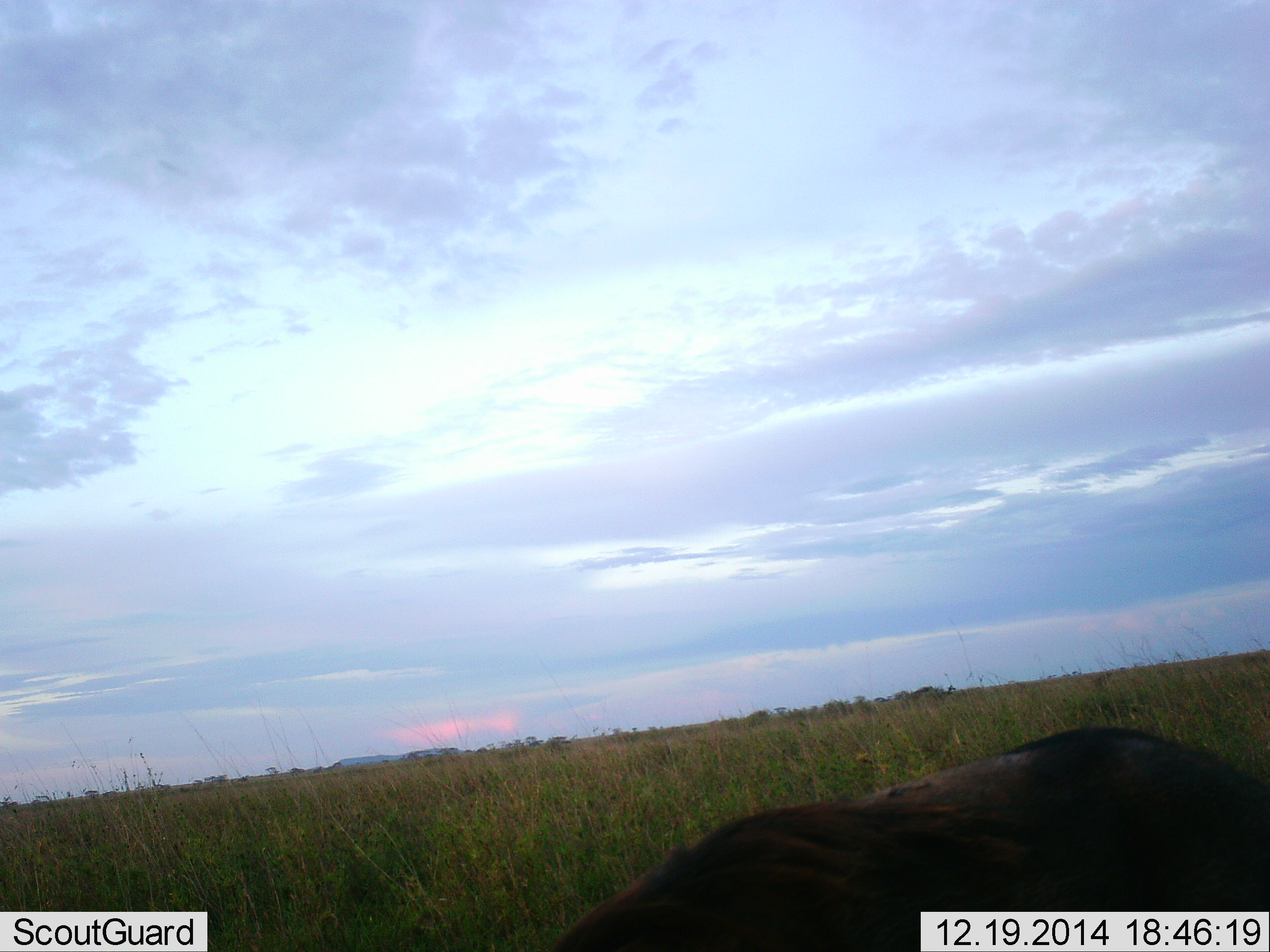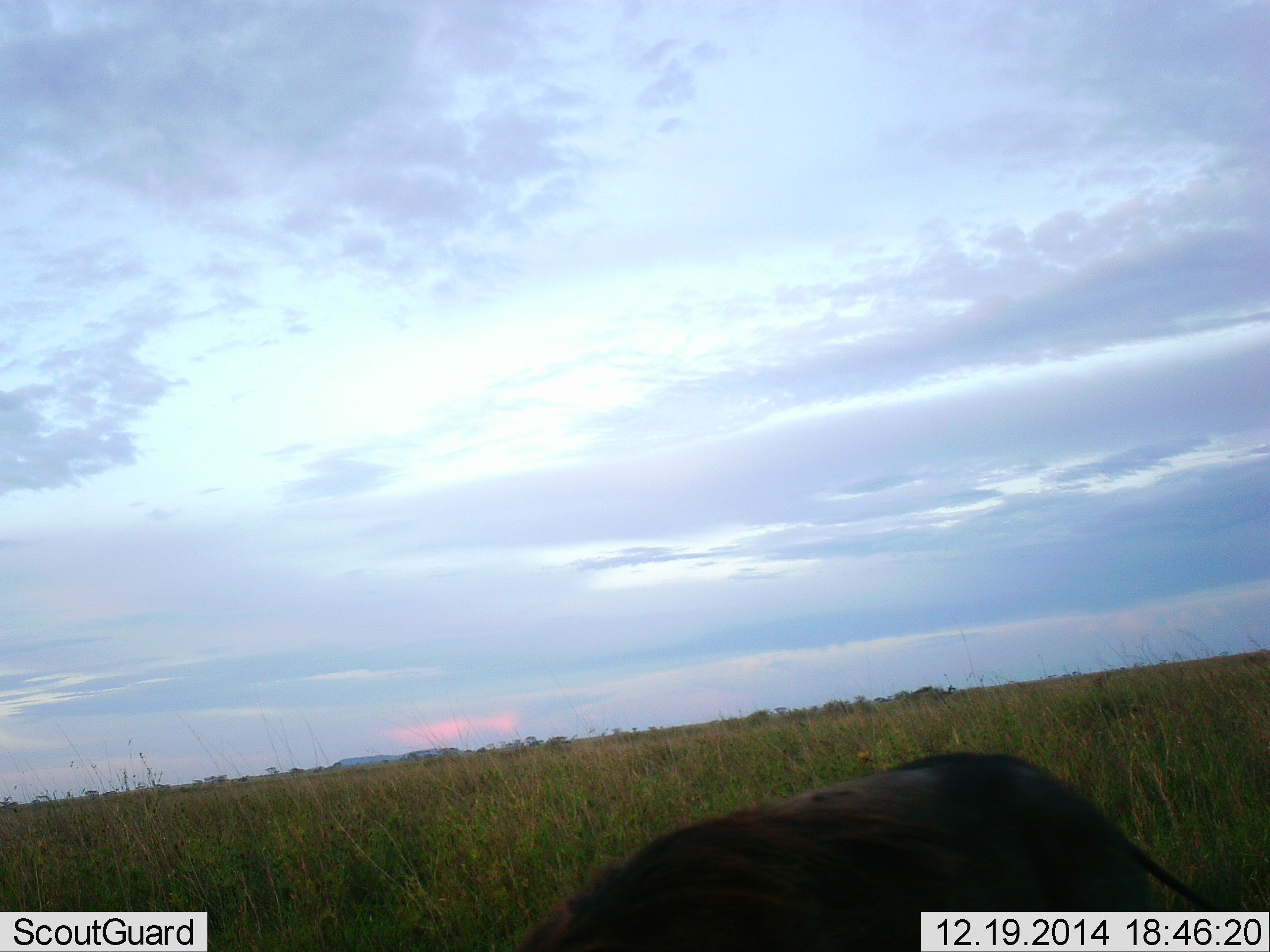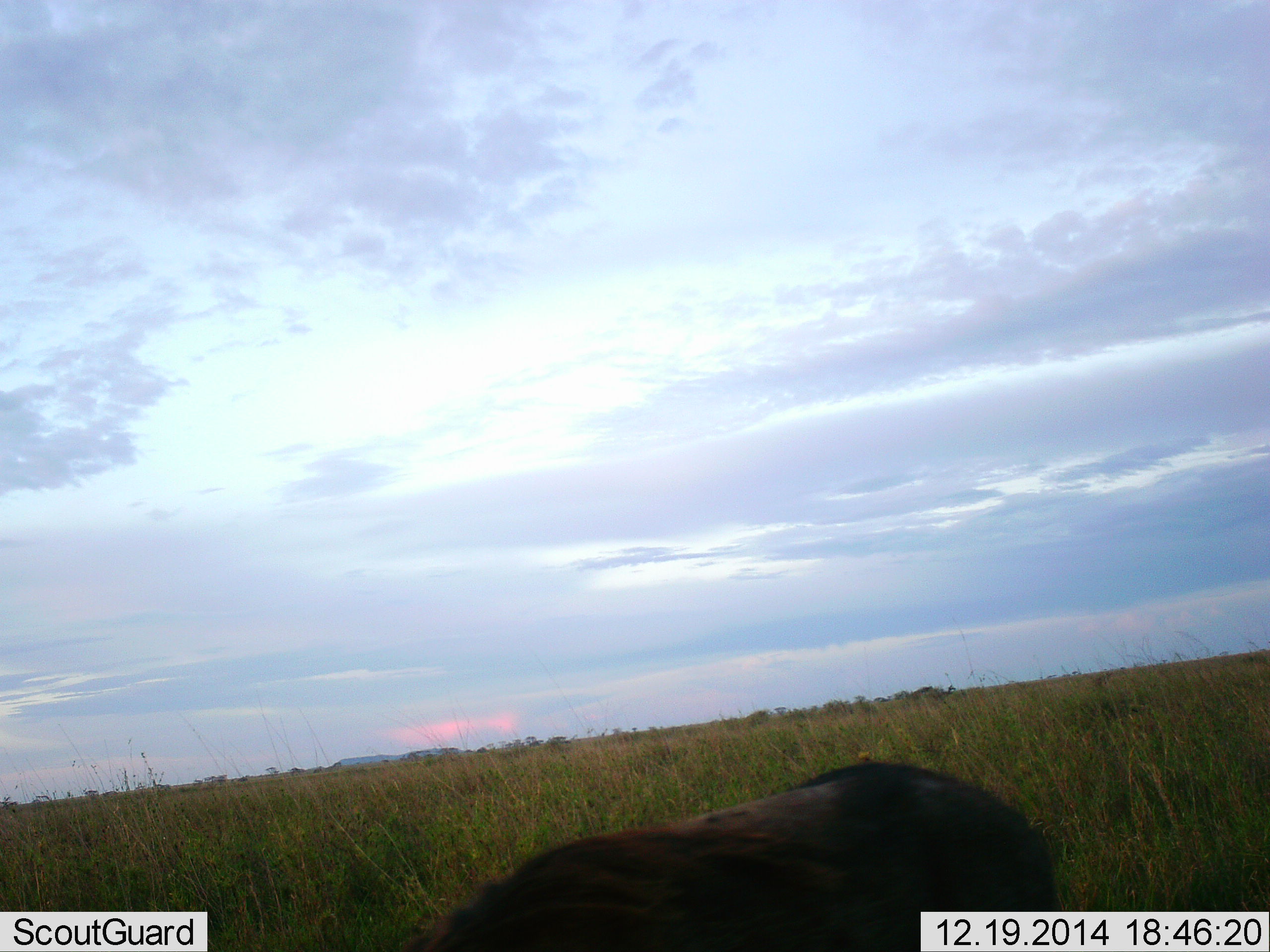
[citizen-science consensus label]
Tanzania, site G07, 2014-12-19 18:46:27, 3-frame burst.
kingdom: Animalia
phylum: Chordata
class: Mammalia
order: Artiodactyla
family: Suidae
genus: Phacochoerus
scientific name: Phacochoerus africanus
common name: warthog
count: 1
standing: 10%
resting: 0%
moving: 80%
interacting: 0%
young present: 0%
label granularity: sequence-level